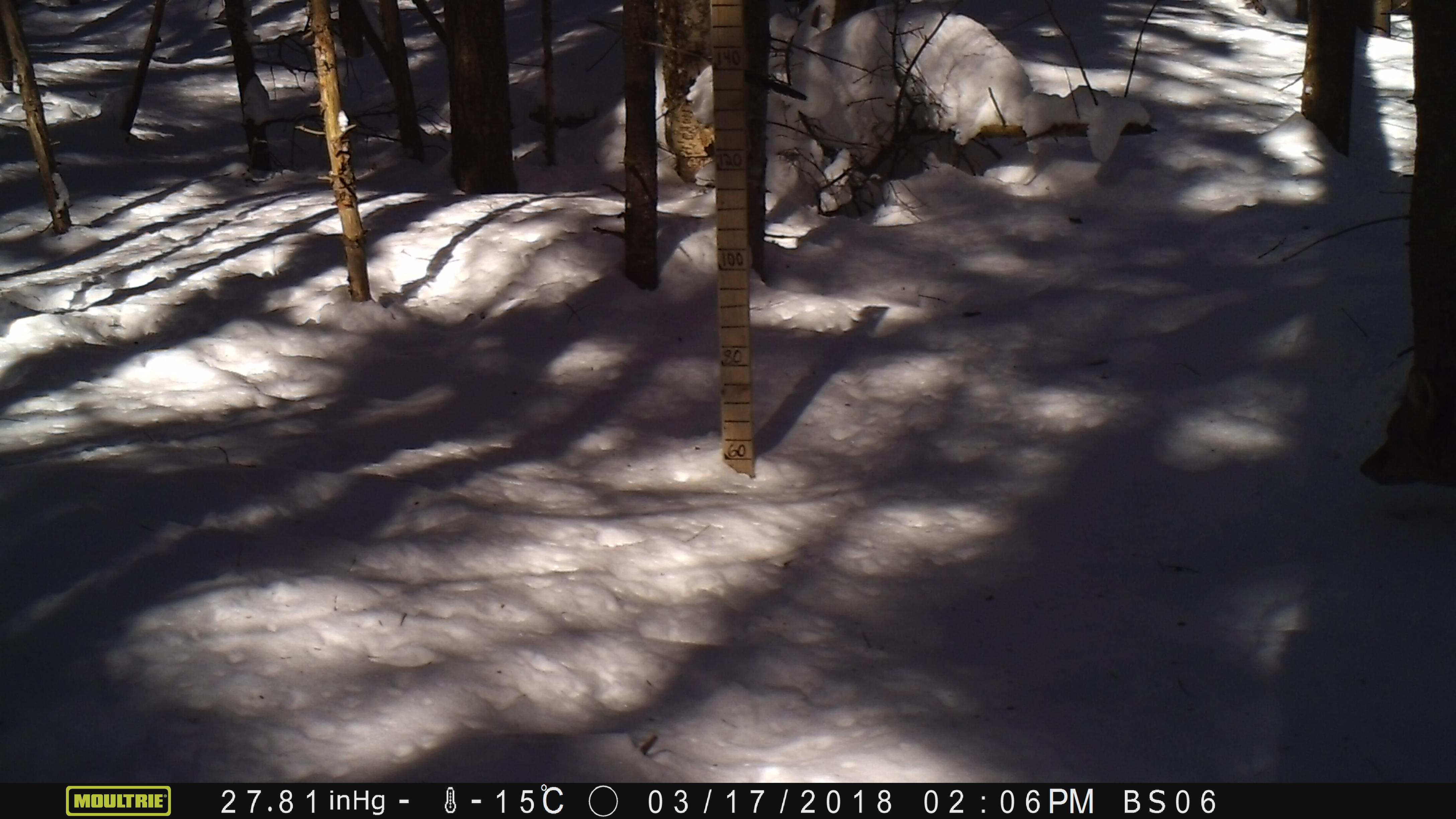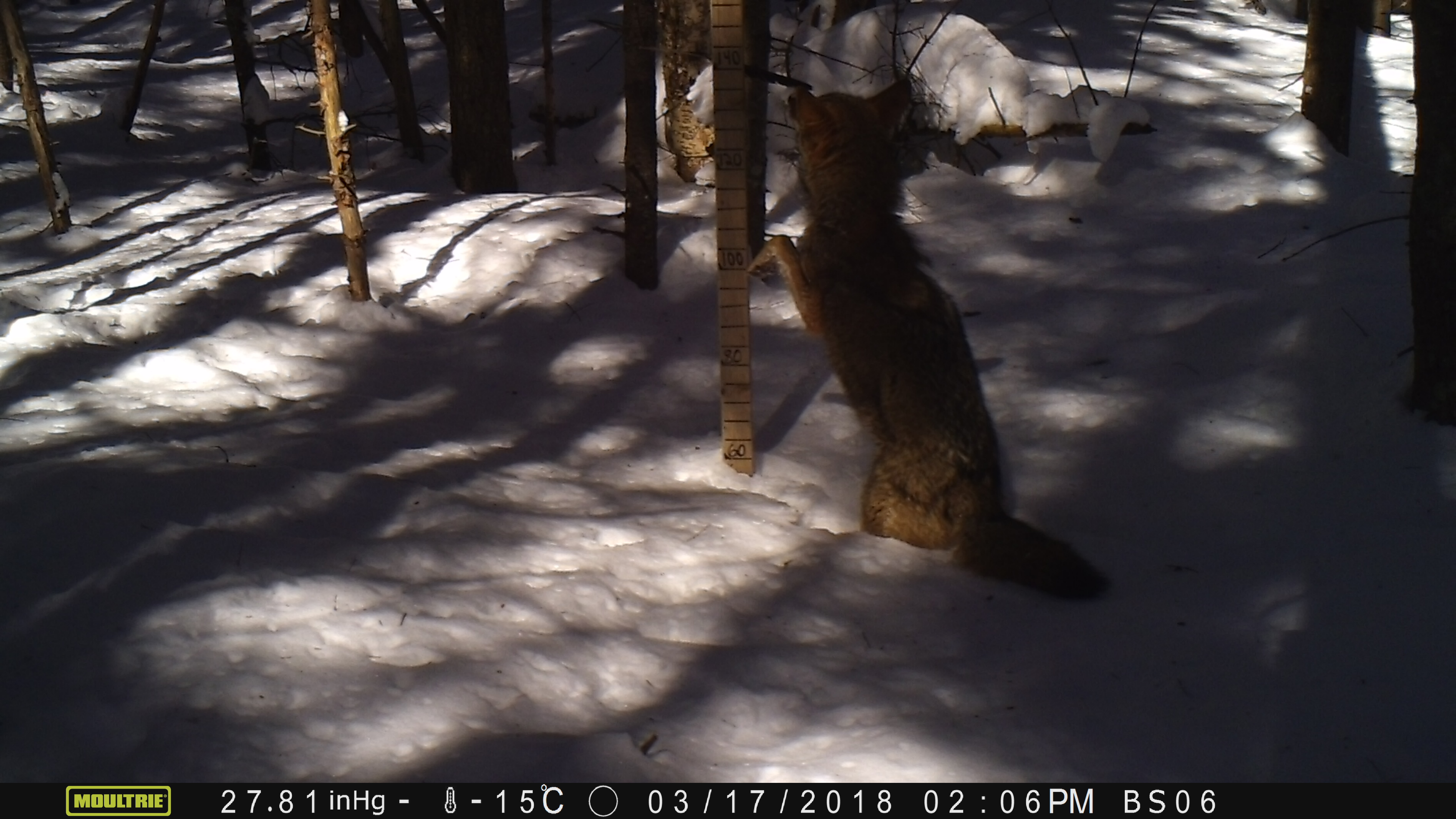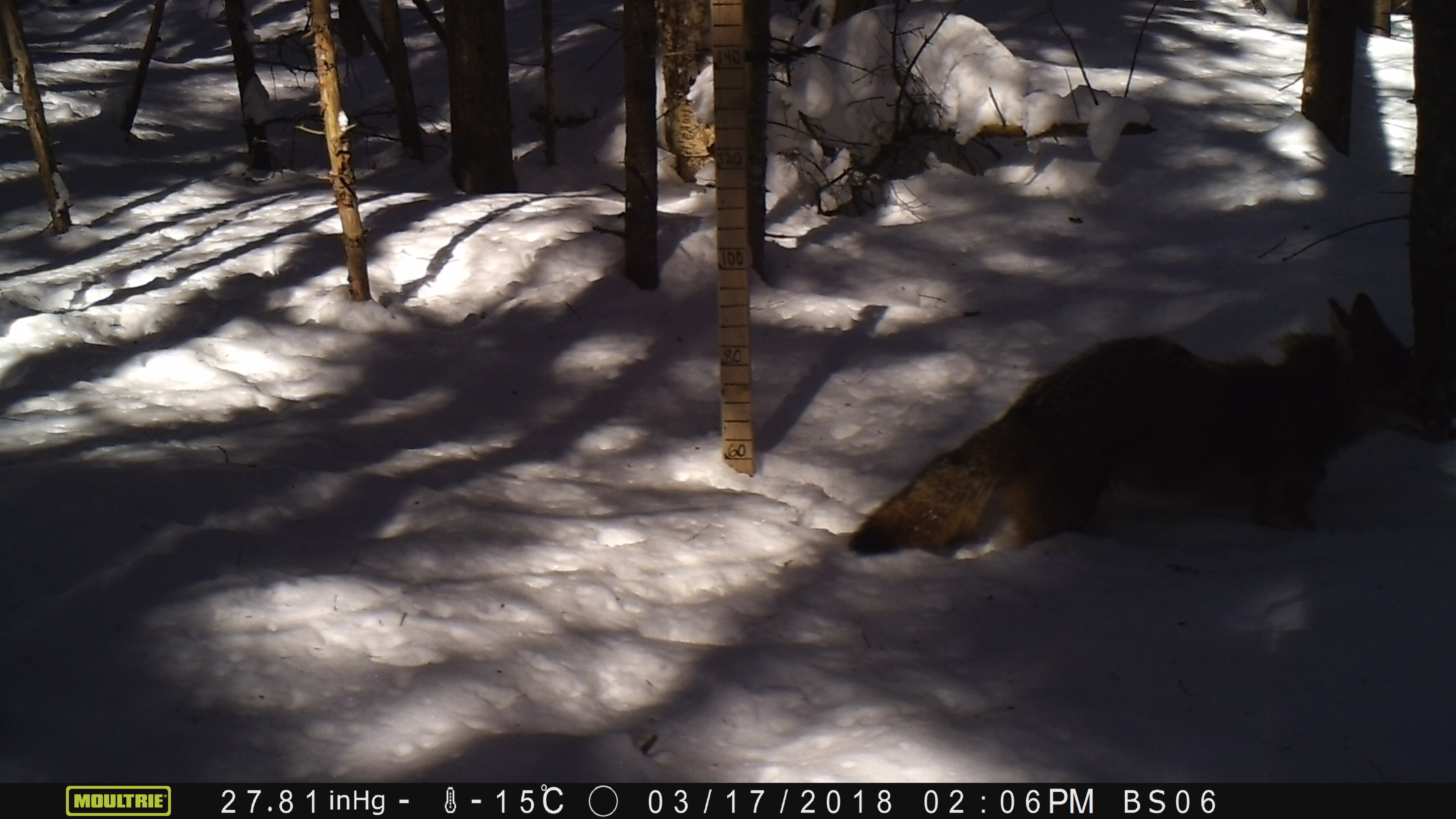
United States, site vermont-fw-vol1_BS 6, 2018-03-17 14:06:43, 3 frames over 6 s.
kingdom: Animalia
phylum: Chordata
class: Mammalia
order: Carnivora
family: Canidae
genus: Canis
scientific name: Canis latrans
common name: coyote